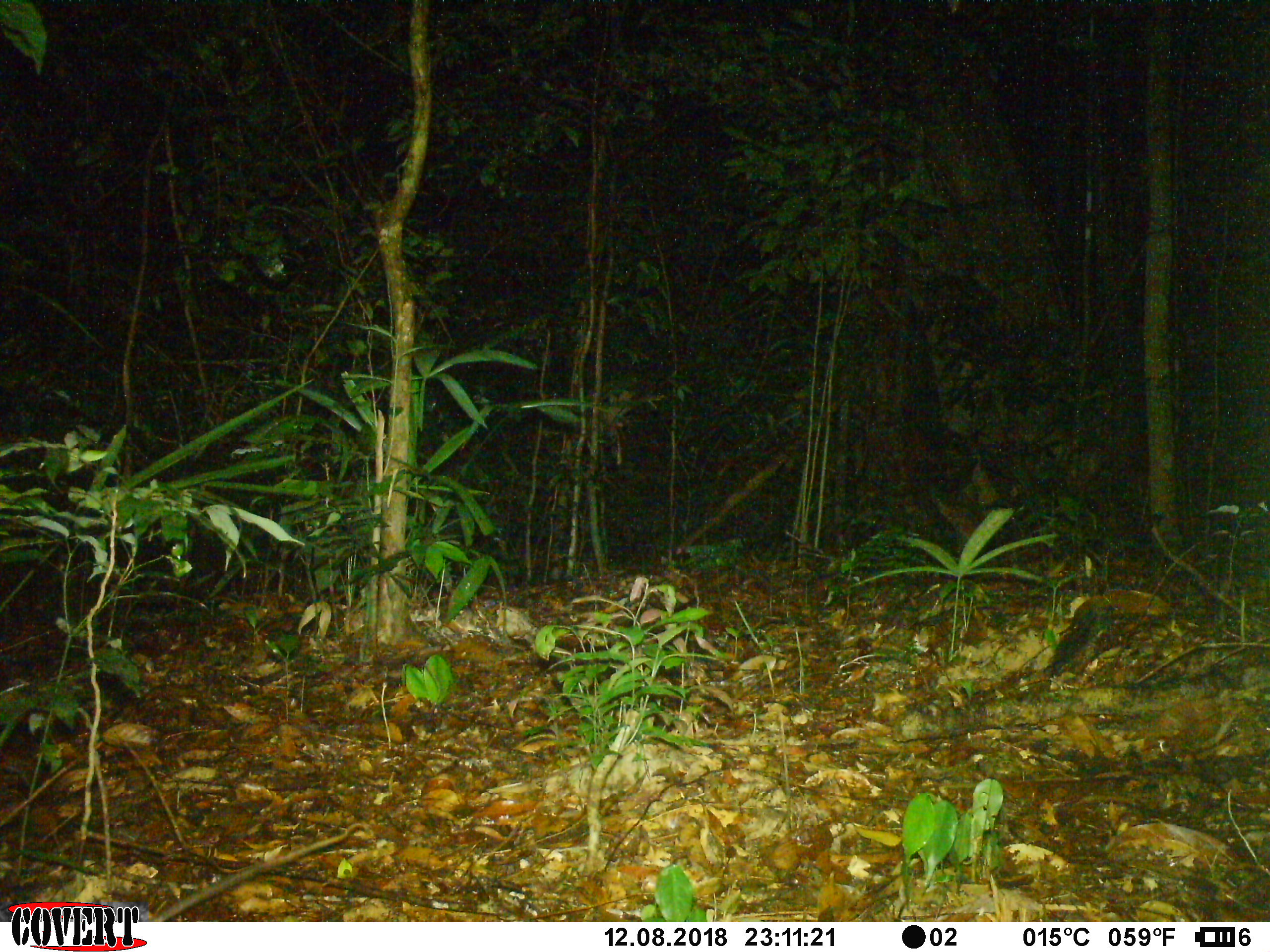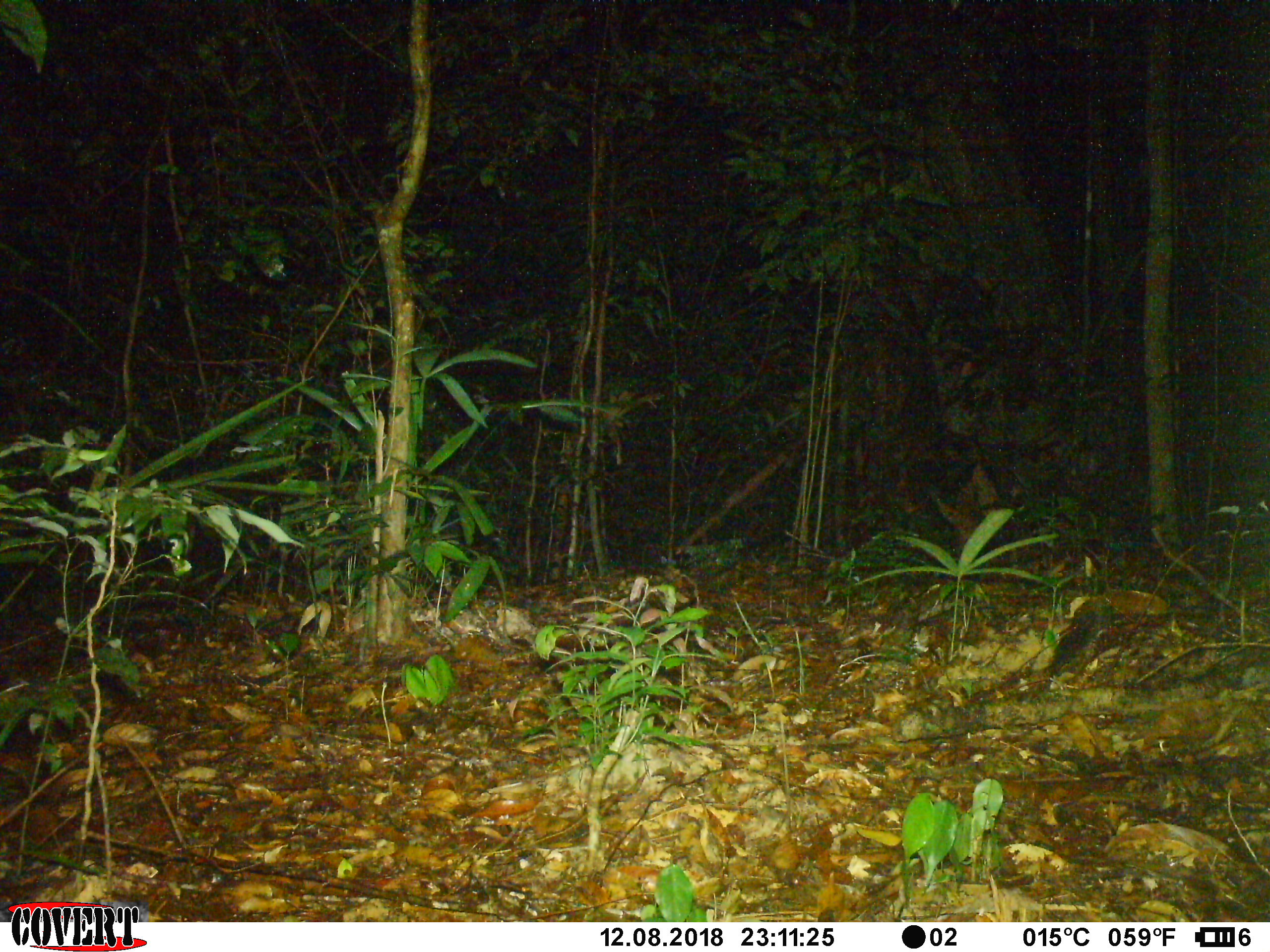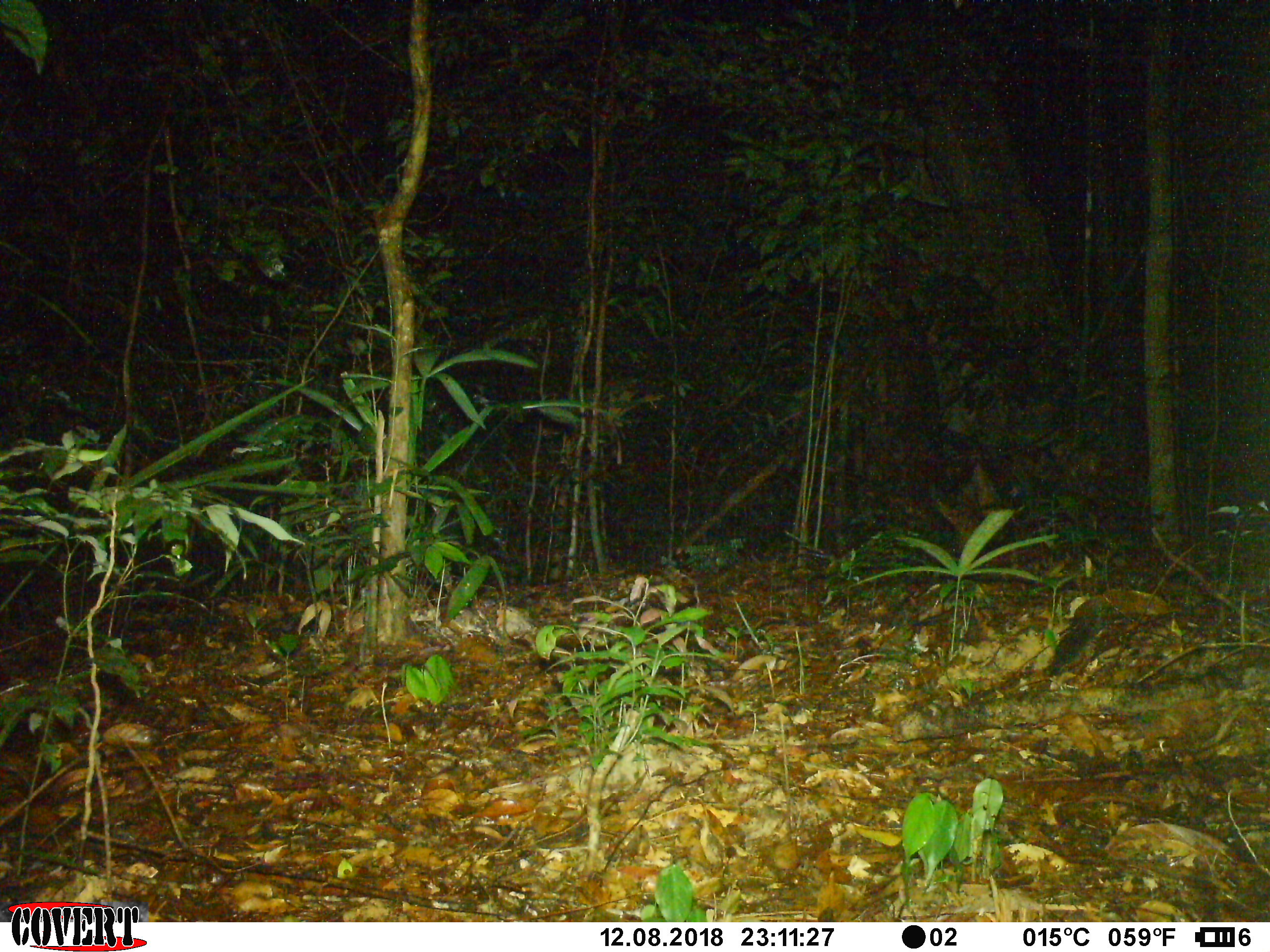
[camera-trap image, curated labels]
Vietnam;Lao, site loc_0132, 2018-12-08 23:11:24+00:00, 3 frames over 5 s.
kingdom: Animalia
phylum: Chordata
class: Mammalia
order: Rodentia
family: Muridae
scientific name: Muridae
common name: old-world mice and rats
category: unidentified murid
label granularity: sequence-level